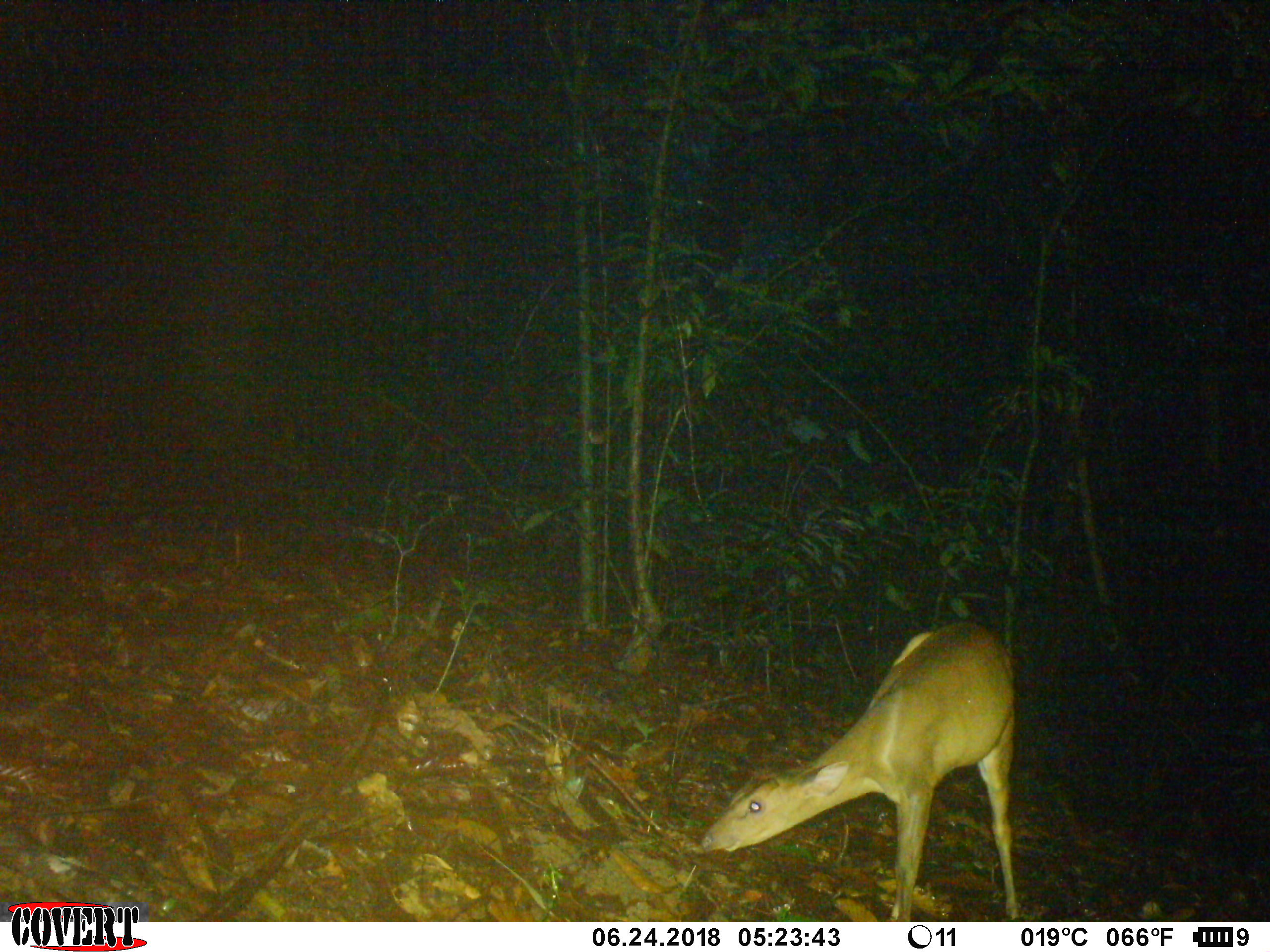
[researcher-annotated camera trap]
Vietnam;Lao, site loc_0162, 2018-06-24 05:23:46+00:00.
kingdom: Animalia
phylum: Chordata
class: Mammalia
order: Artiodactyla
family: Cervidae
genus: Muntiacus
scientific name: Muntiacus vuquangensis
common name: large-antlered muntjac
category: large antlered muntjac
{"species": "large antlered muntjac (large-antlered muntjac) (Muntiacus vuquangensis)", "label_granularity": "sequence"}